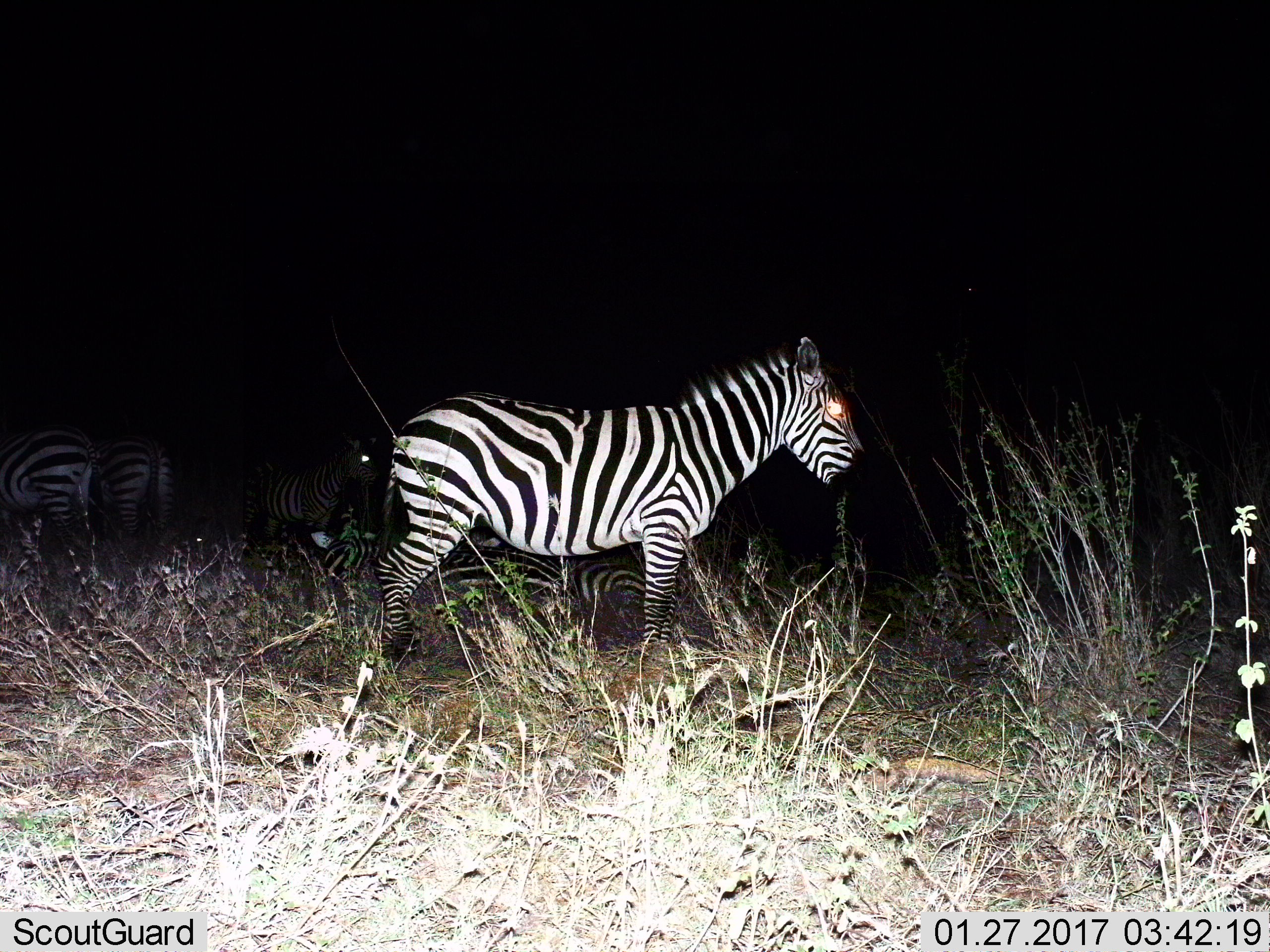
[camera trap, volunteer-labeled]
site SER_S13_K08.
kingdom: Animalia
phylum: Chordata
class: Mammalia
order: Perissodactyla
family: Equidae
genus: Equus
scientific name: Equus quagga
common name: plains zebra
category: zebraplains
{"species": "zebraplains (plains zebra) (Equus quagga)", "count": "5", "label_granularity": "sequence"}